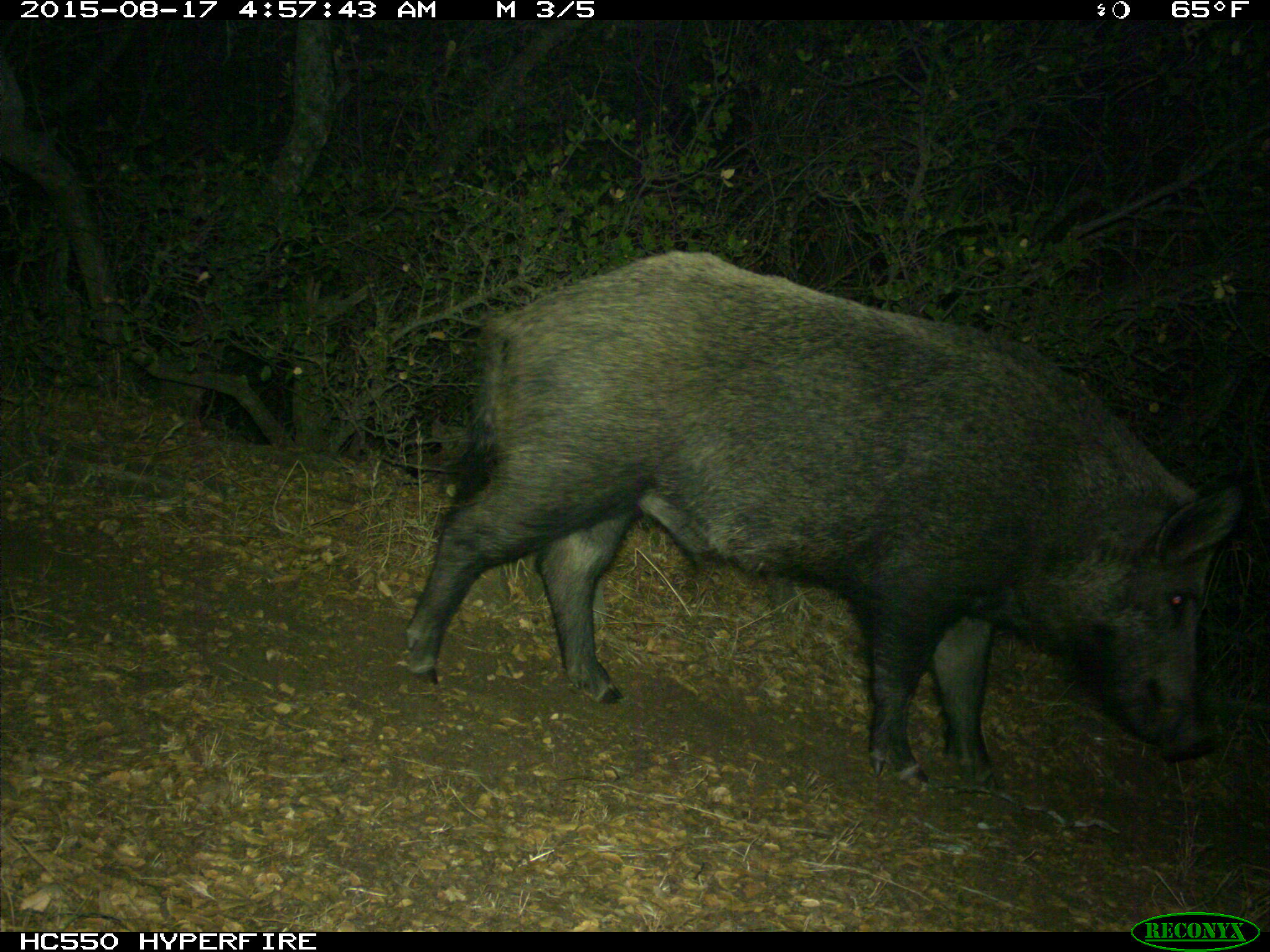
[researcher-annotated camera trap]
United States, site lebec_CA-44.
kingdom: Animalia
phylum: Chordata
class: Mammalia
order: Artiodactyla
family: Suidae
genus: Sus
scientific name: Sus scrofa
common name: wild boar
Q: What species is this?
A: Sus scrofa (wild boar).